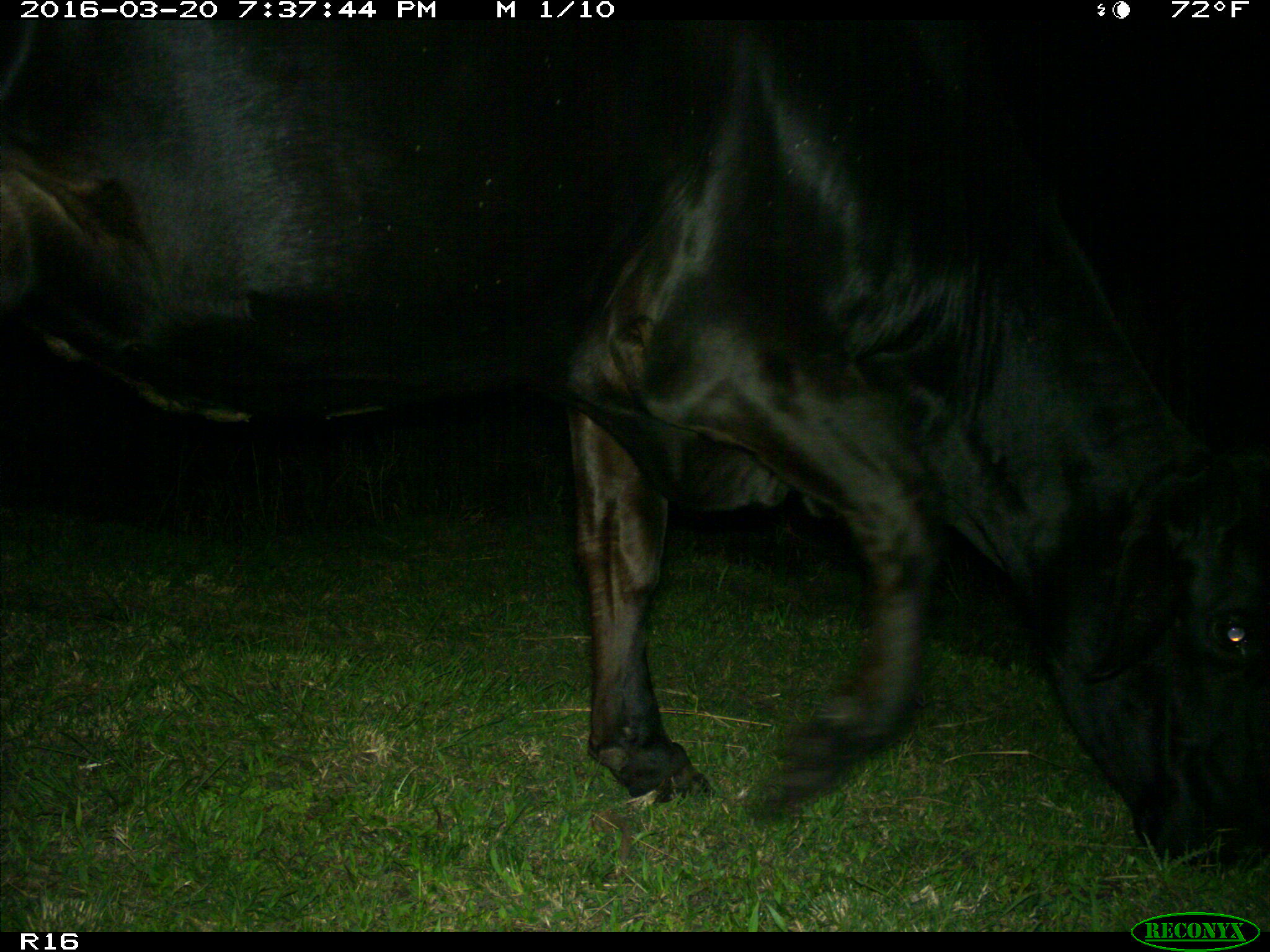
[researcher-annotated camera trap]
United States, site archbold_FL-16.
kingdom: Animalia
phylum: Chordata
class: Mammalia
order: Artiodactyla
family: Bovidae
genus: Bos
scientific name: Bos taurus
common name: domestic cow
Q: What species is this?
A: Bos taurus (domestic cow).